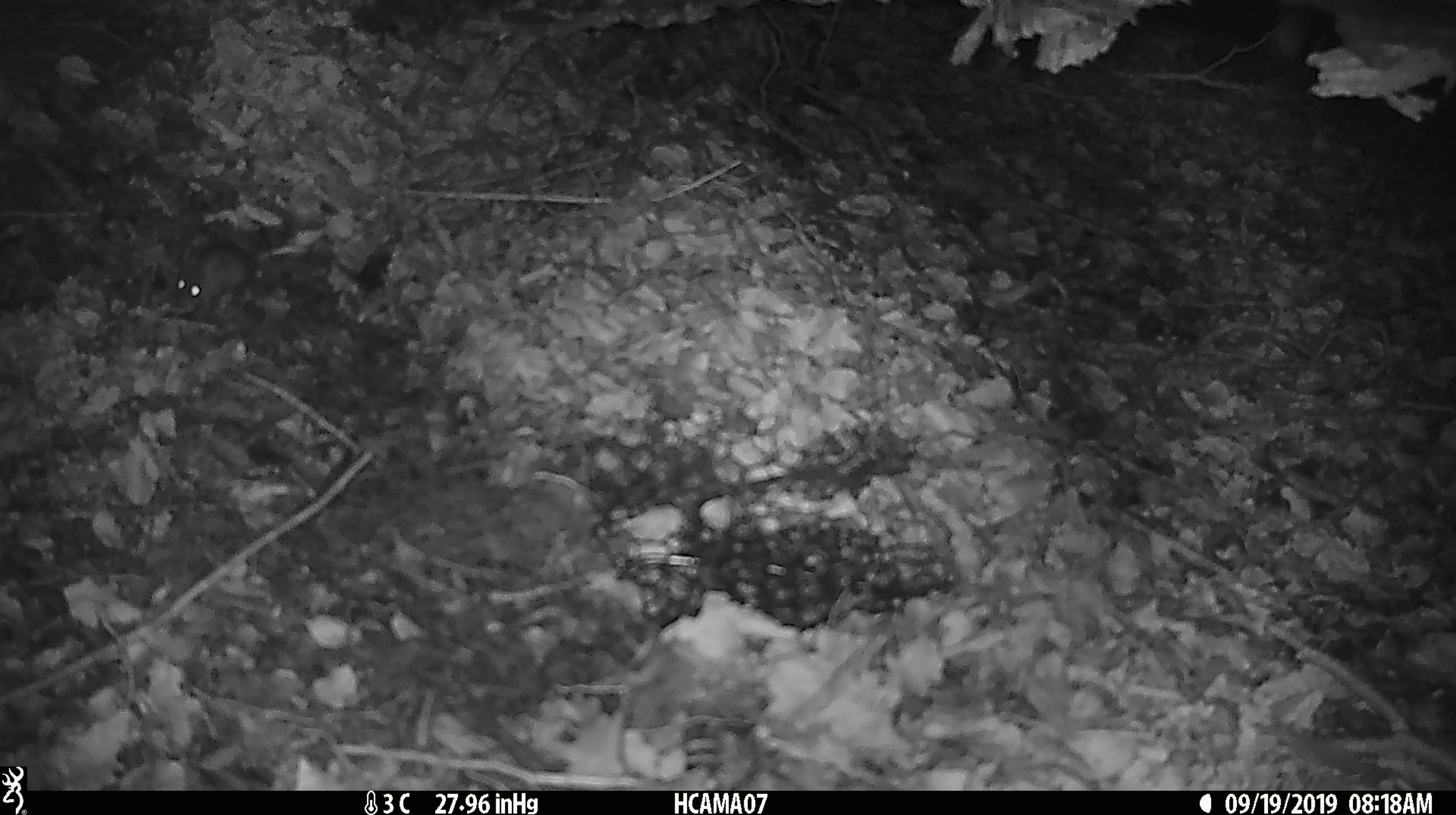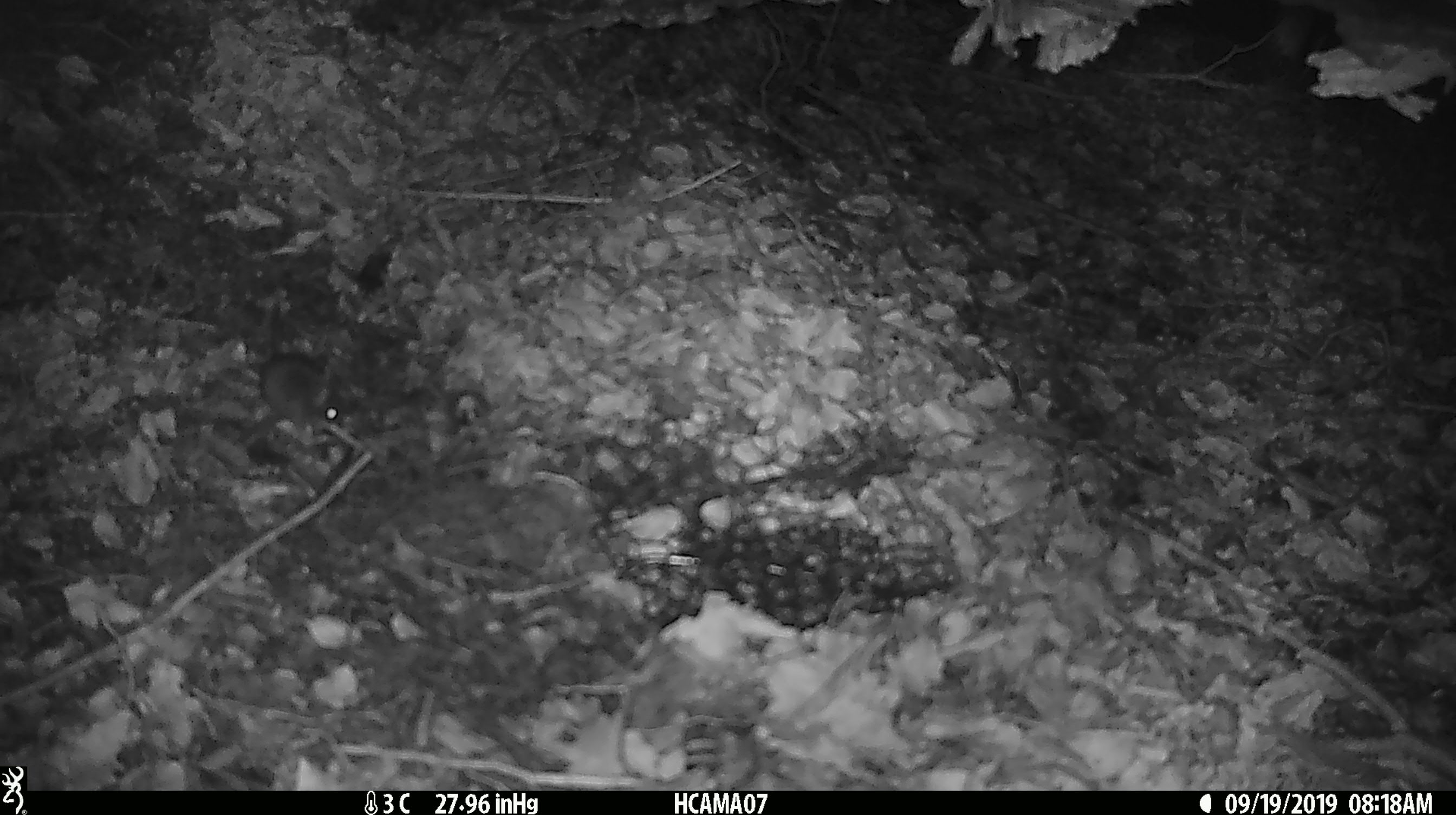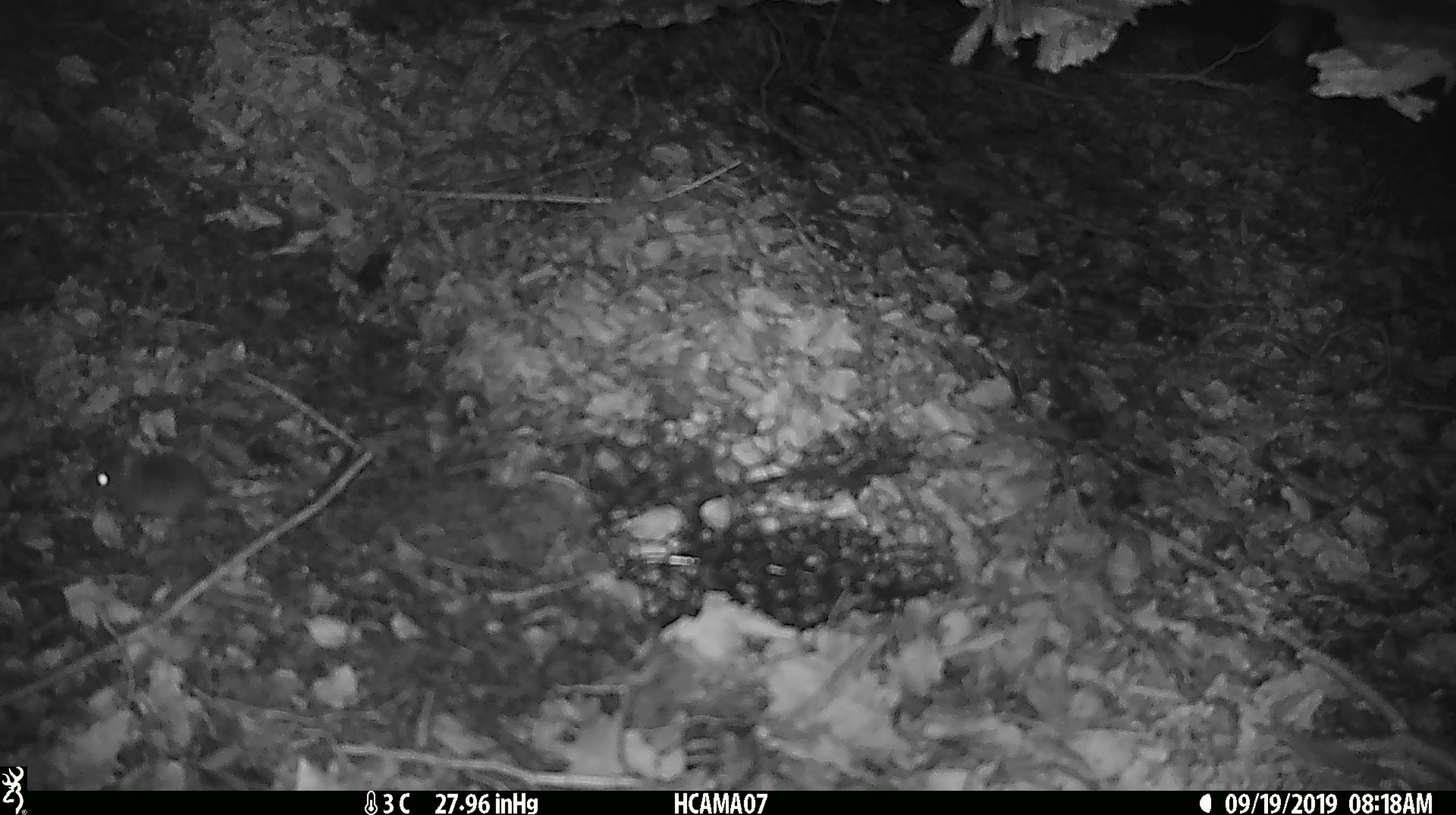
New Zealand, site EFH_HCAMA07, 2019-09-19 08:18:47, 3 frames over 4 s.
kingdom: Animalia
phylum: Chordata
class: Mammalia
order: Rodentia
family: Muridae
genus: Mus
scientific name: Mus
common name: mouse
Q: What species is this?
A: Mouse (Mus).